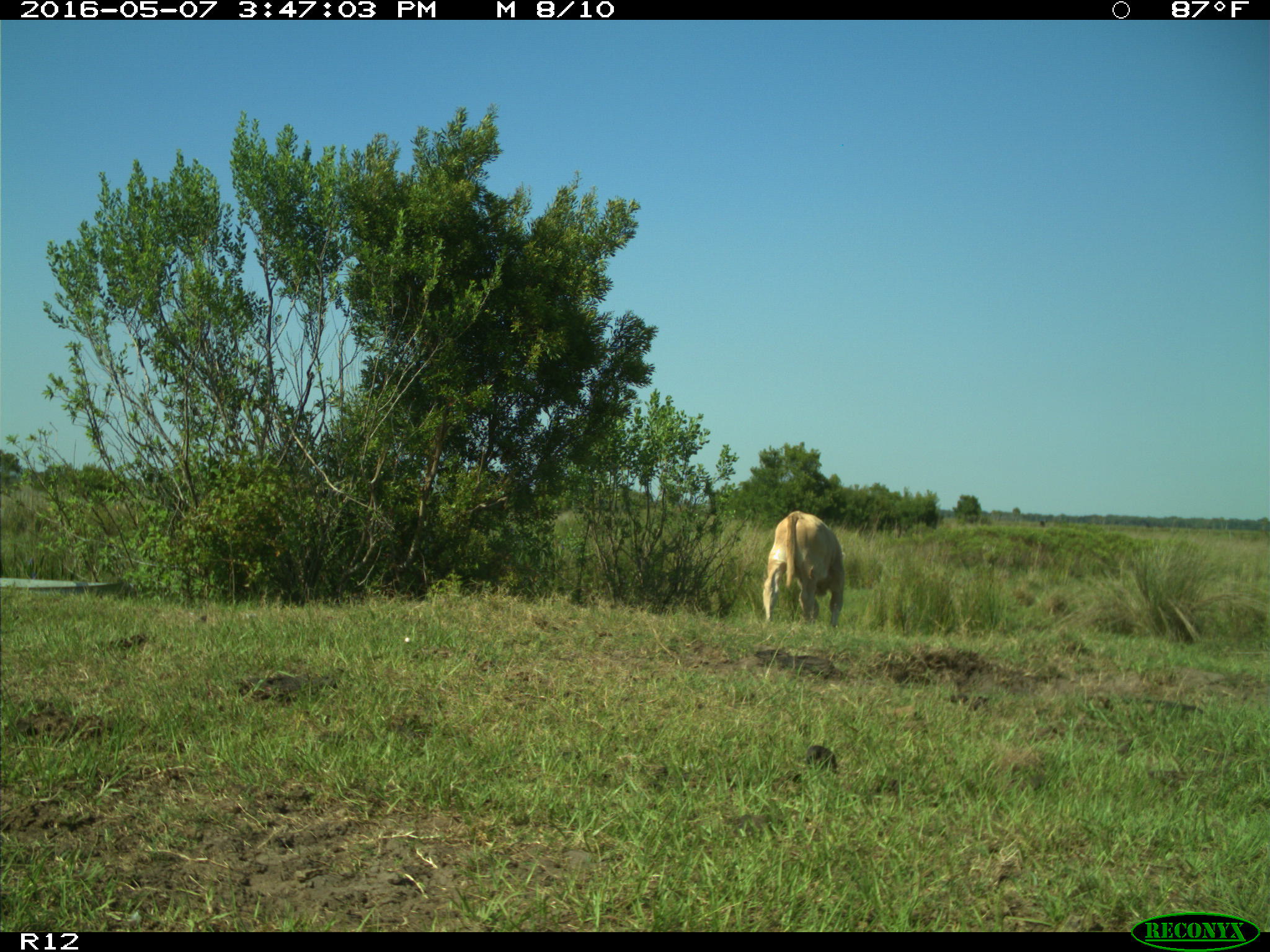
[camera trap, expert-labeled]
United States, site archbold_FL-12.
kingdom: Animalia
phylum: Chordata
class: Mammalia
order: Artiodactyla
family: Bovidae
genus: Bos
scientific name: Bos taurus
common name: domestic cow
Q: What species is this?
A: Bos taurus (domestic cow).